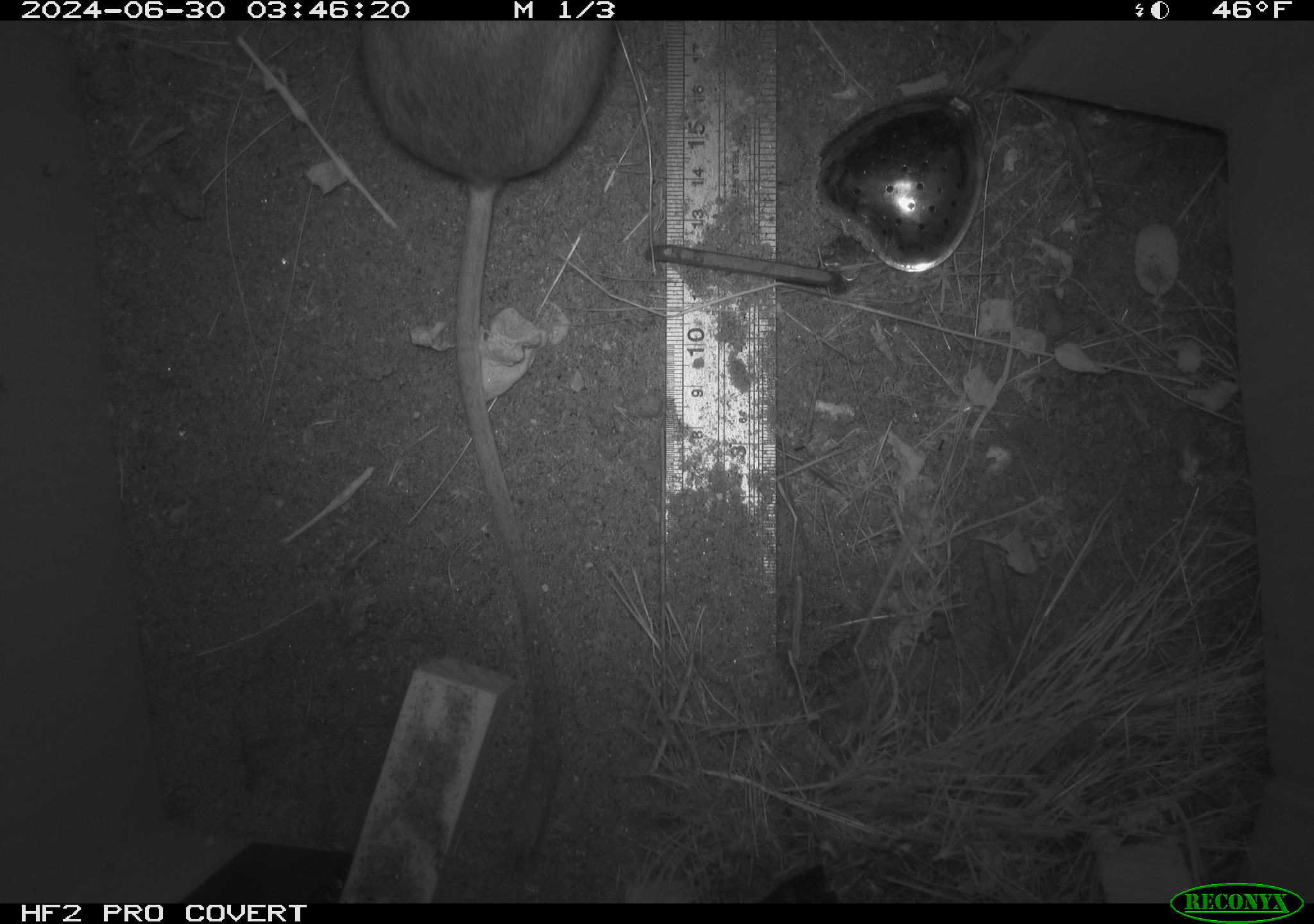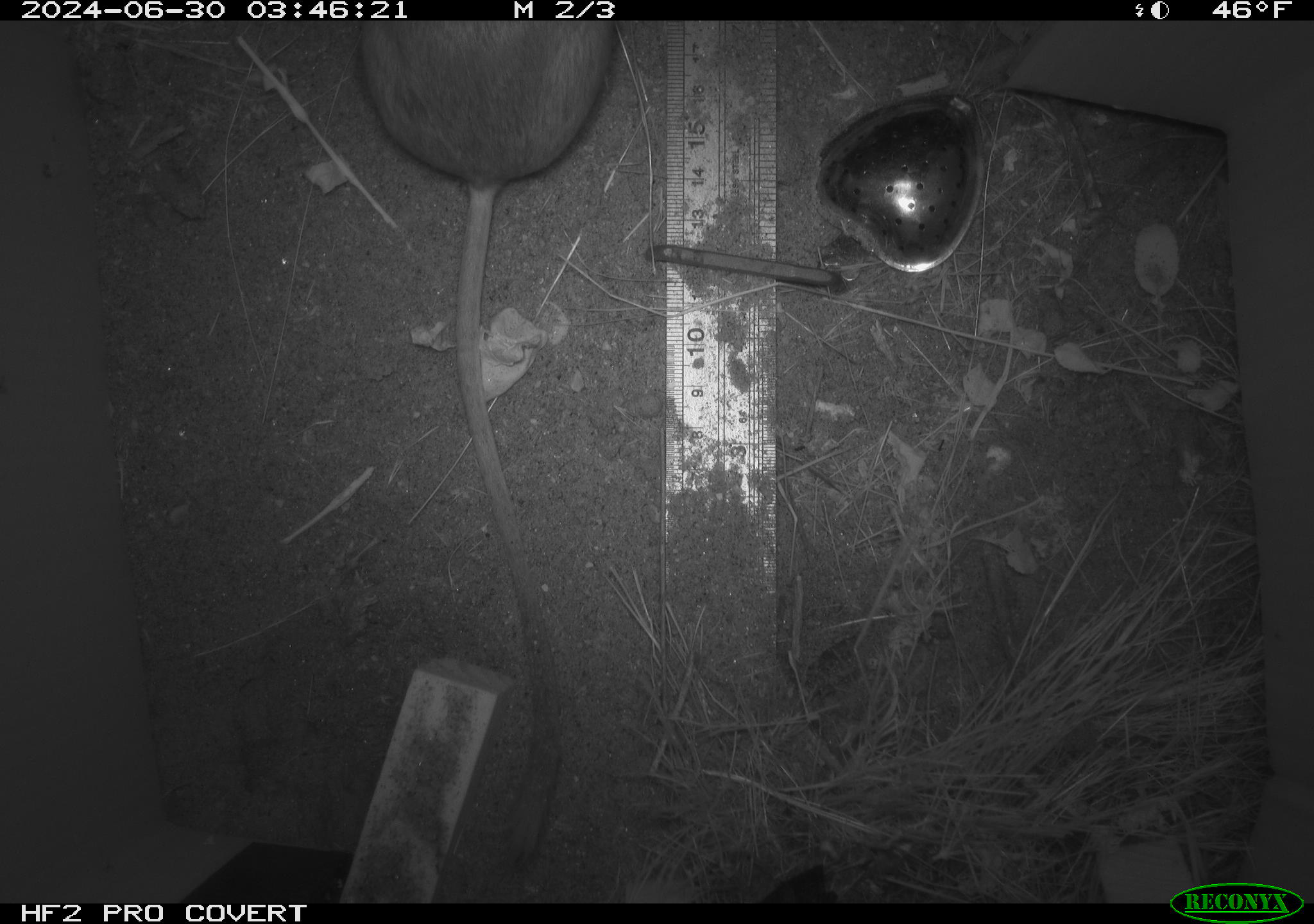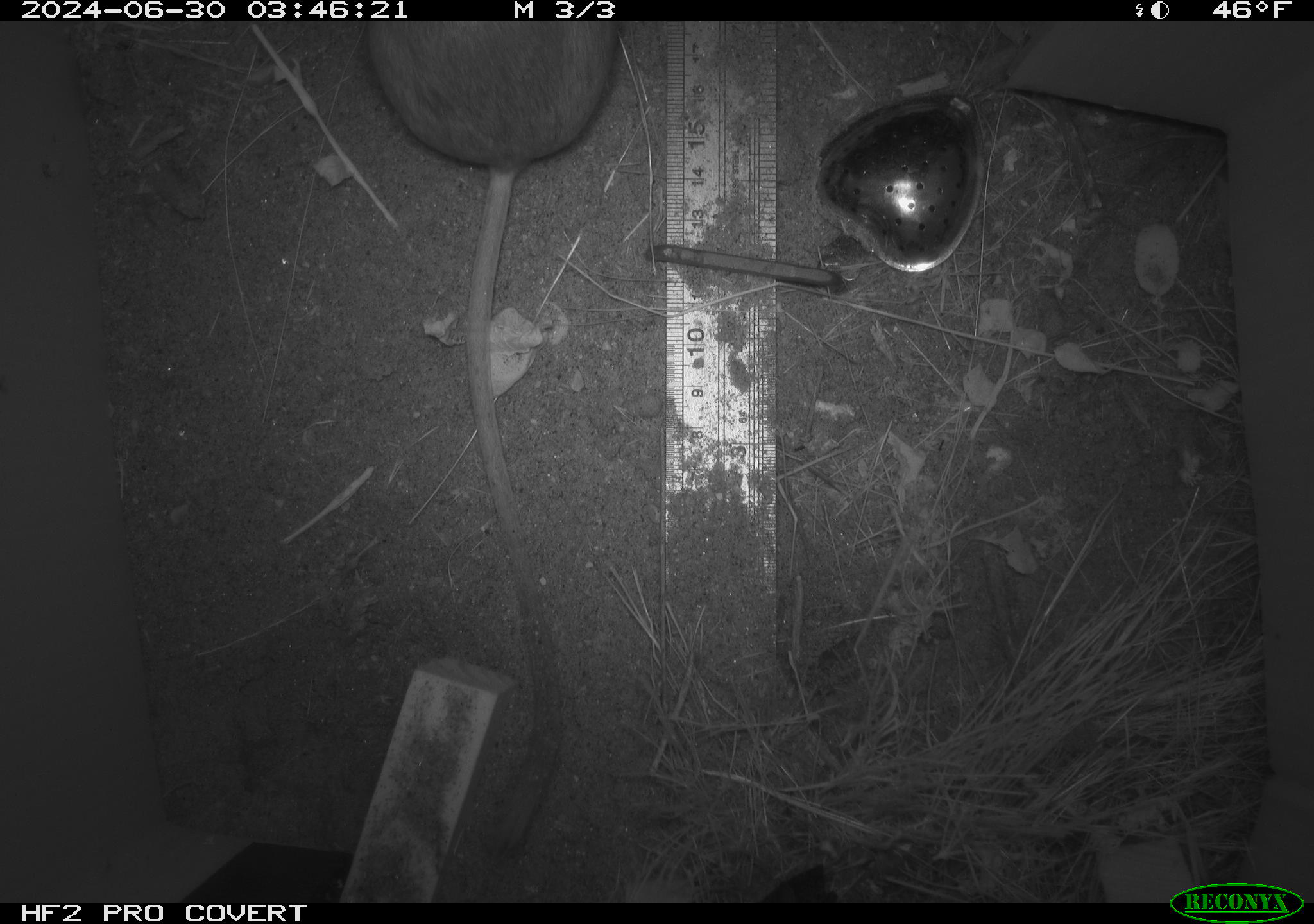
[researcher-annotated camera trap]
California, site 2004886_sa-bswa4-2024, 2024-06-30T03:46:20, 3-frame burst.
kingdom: Animalia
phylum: Chordata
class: Mammalia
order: Rodentia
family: Heteromyidae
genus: Dipodomys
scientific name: Dipodomys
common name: kangaroo rats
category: dipodomys species